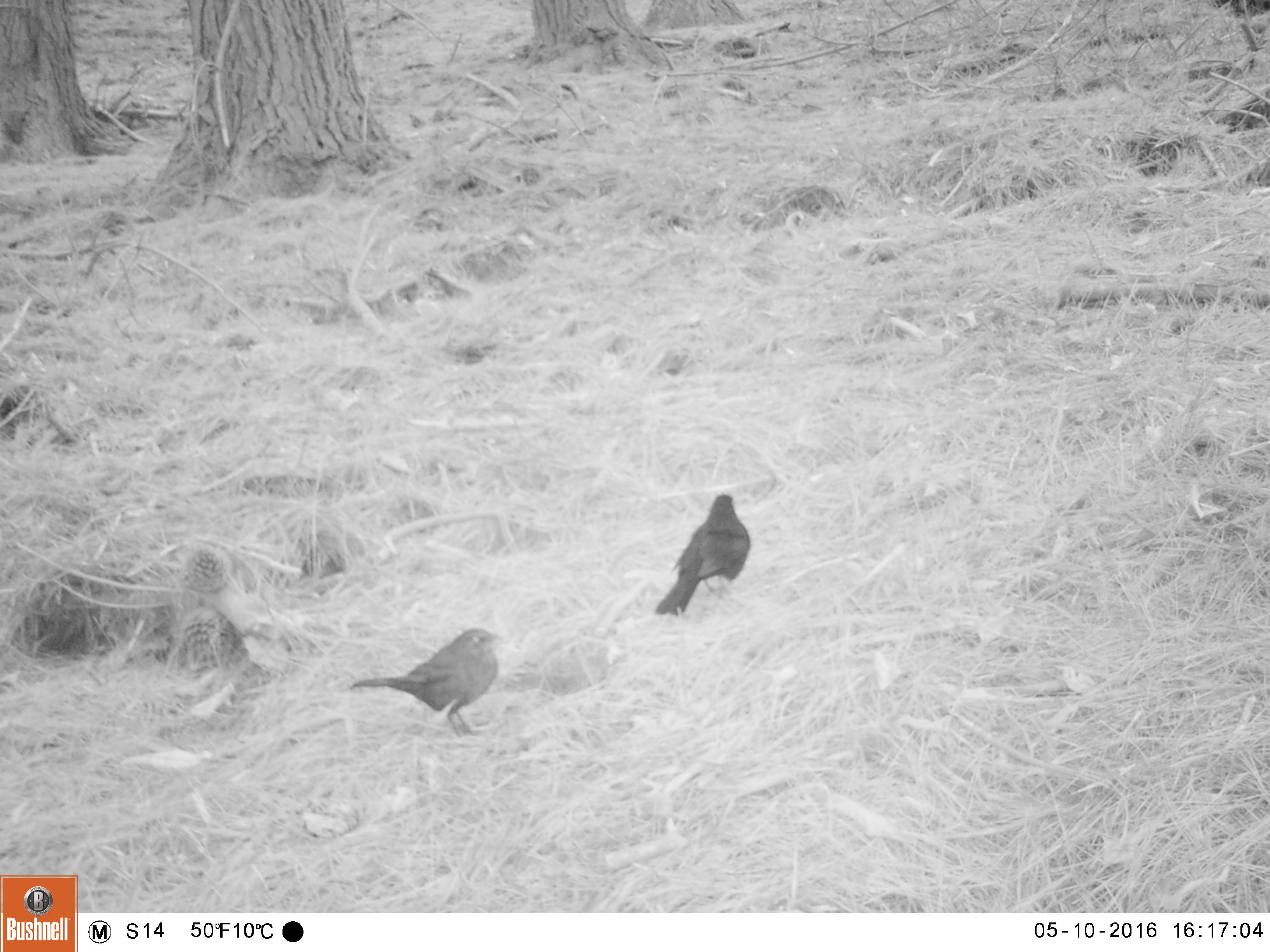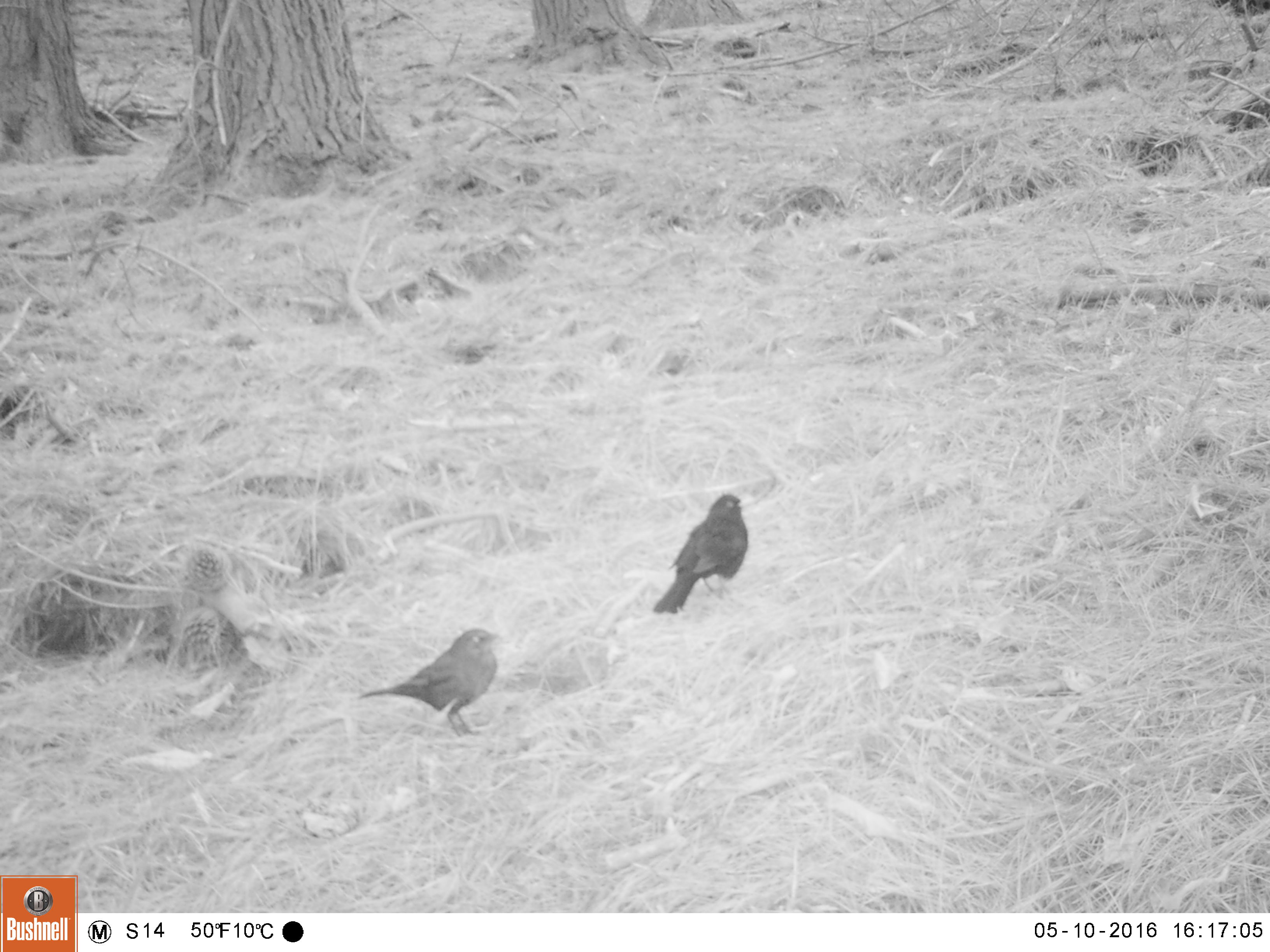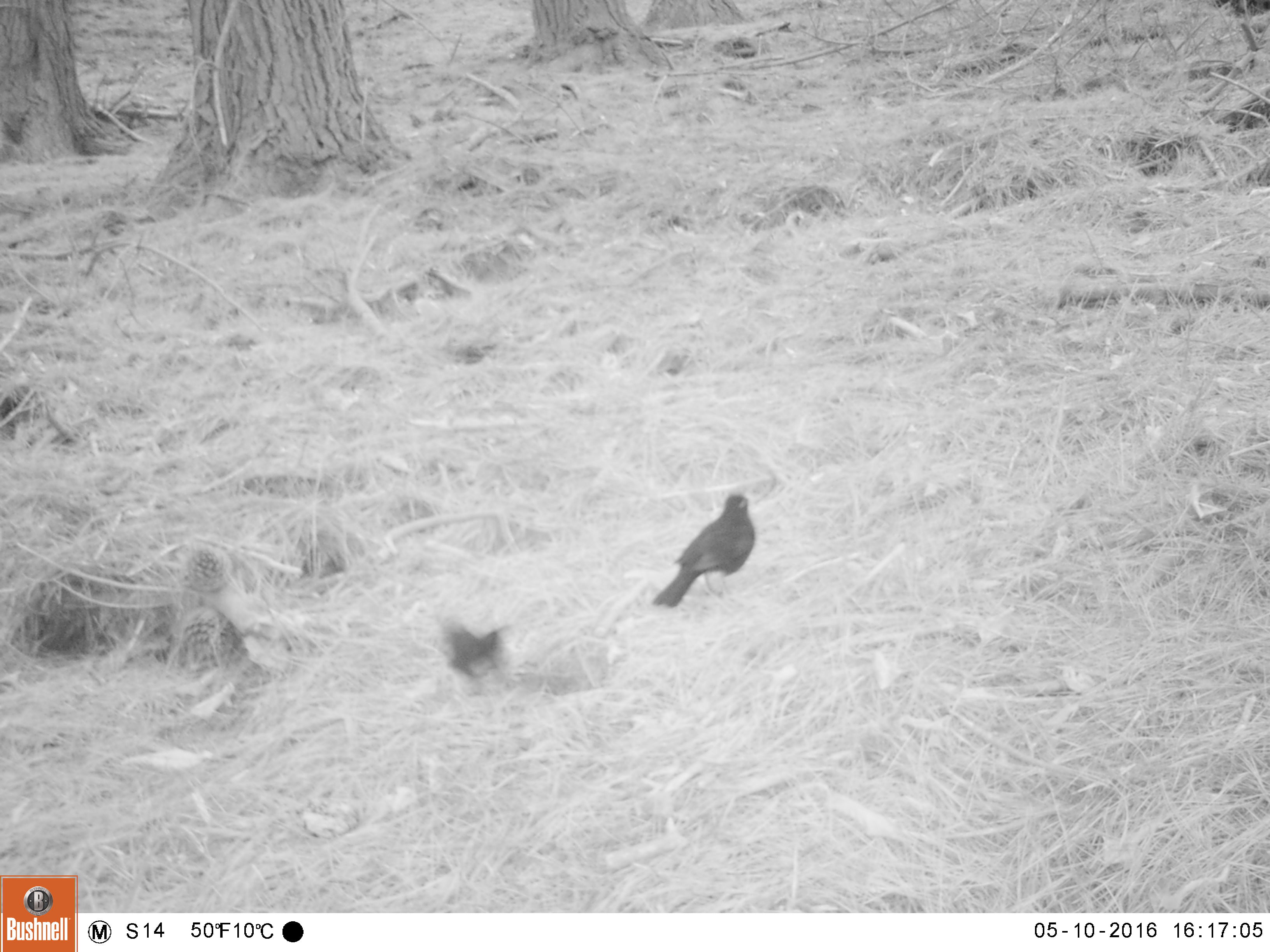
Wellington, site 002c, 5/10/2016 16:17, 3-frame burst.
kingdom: Animalia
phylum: Chordata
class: Aves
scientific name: Aves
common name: bird